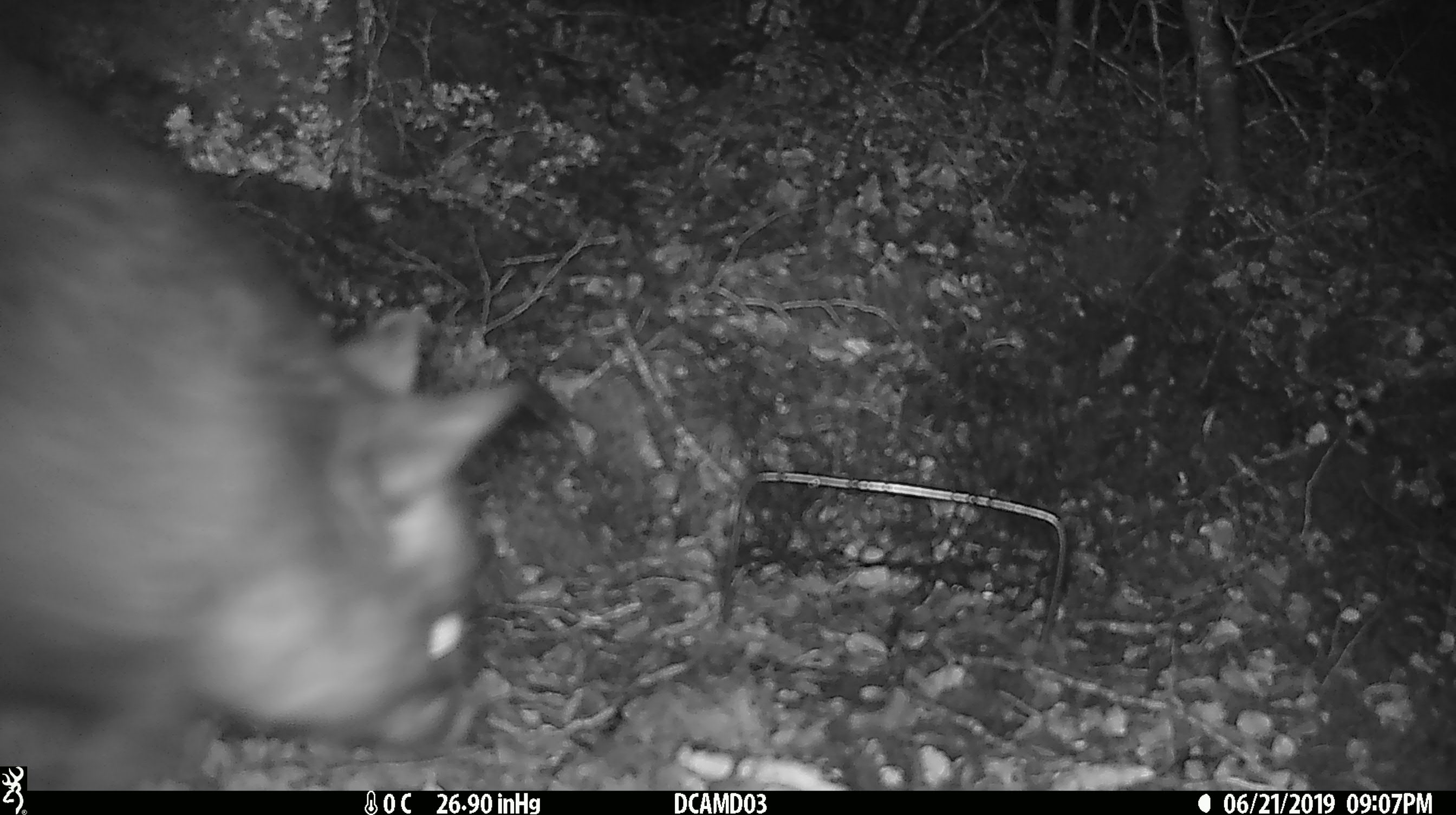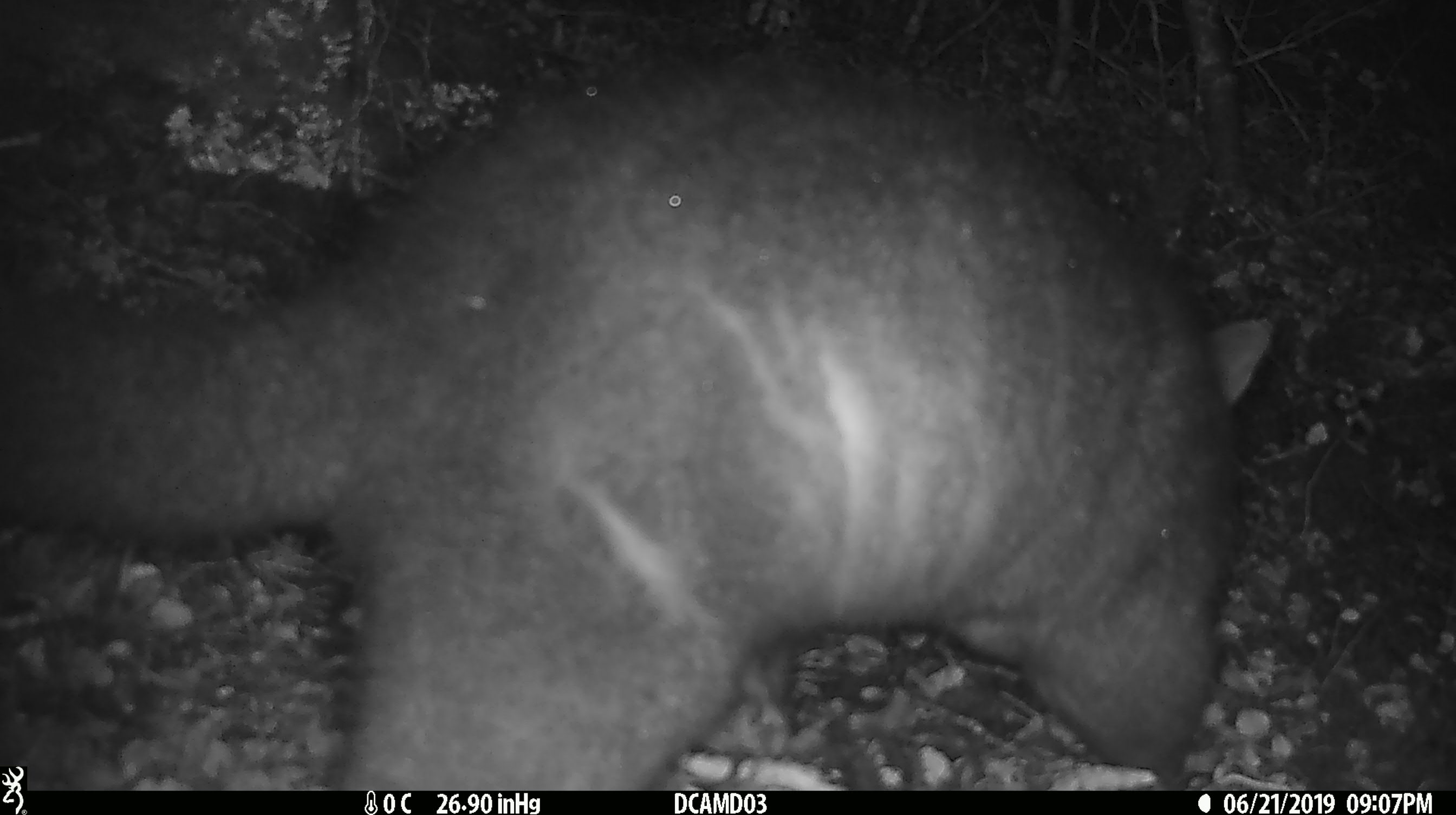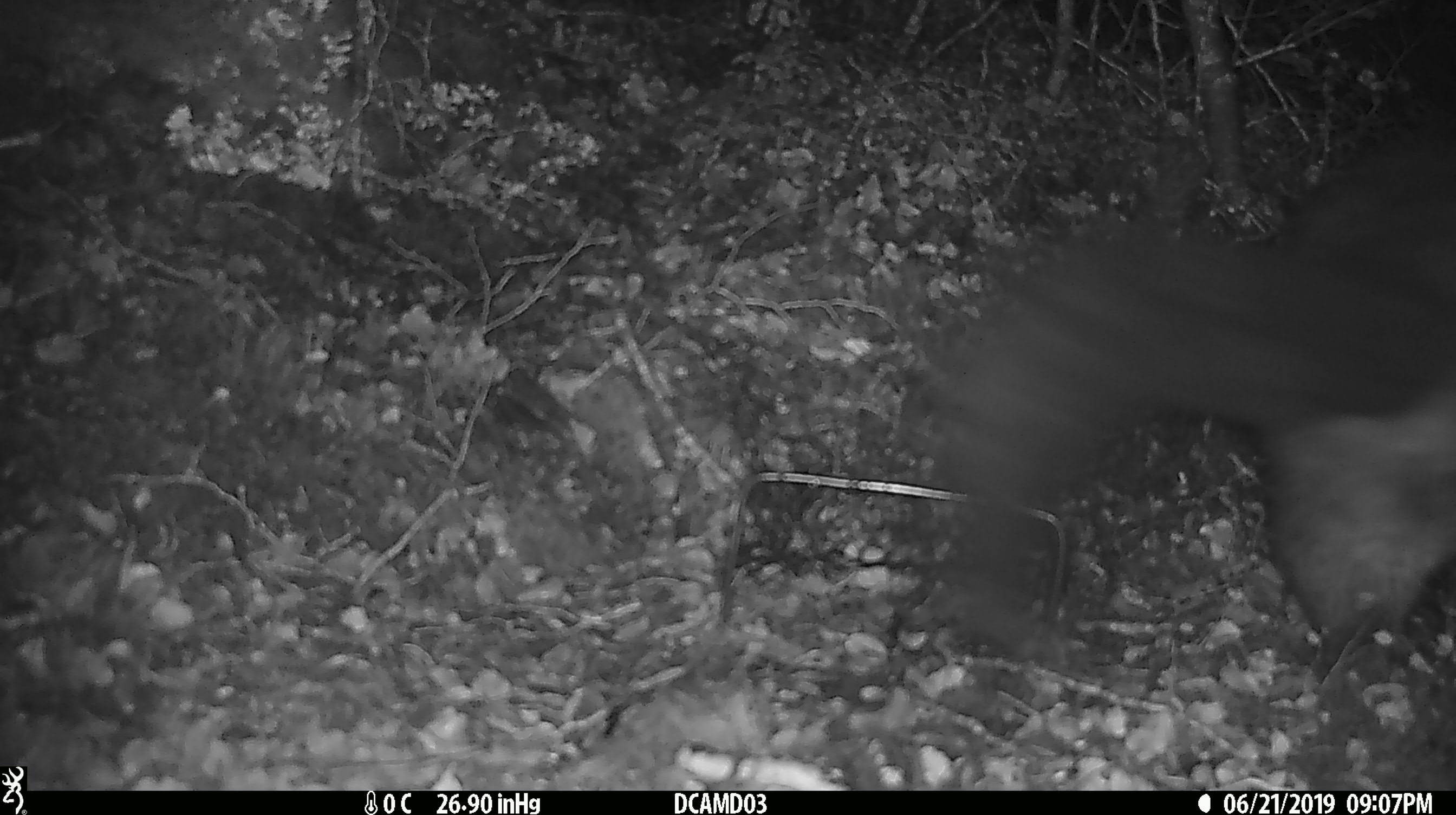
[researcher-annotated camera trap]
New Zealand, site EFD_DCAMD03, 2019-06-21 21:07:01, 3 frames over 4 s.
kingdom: Animalia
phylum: Chordata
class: Mammalia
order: Diprotodontia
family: Phalangeridae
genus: Trichosurus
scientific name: Trichosurus vulpecula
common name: common brushtail possum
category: possum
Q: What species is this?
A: Possum (common brushtail possum) (Trichosurus vulpecula).